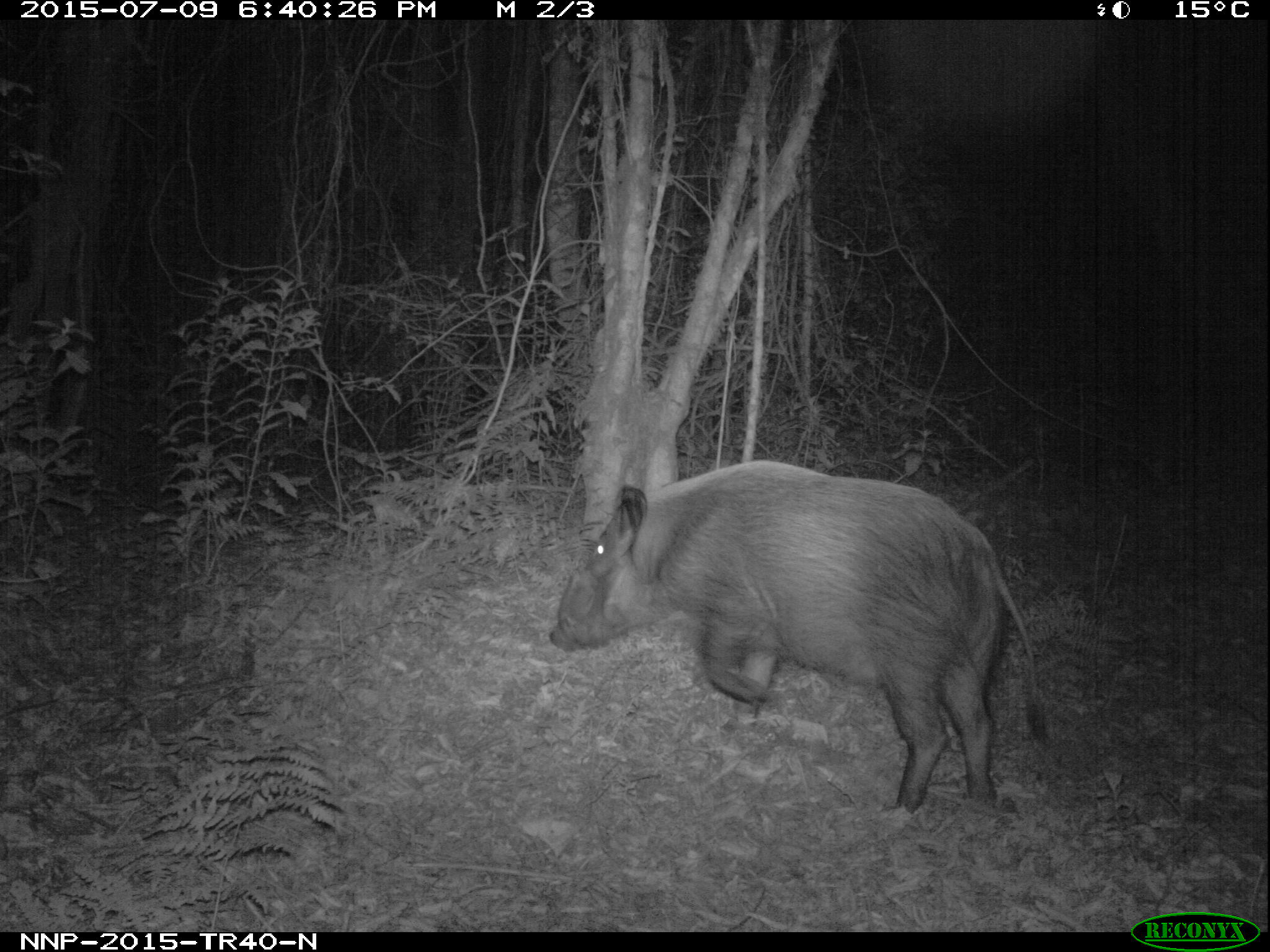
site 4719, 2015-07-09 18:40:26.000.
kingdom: Animalia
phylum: Chordata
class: Mammalia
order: Artiodactyla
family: Suidae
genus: Potamochoerus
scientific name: Potamochoerus larvatus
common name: bushpig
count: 1